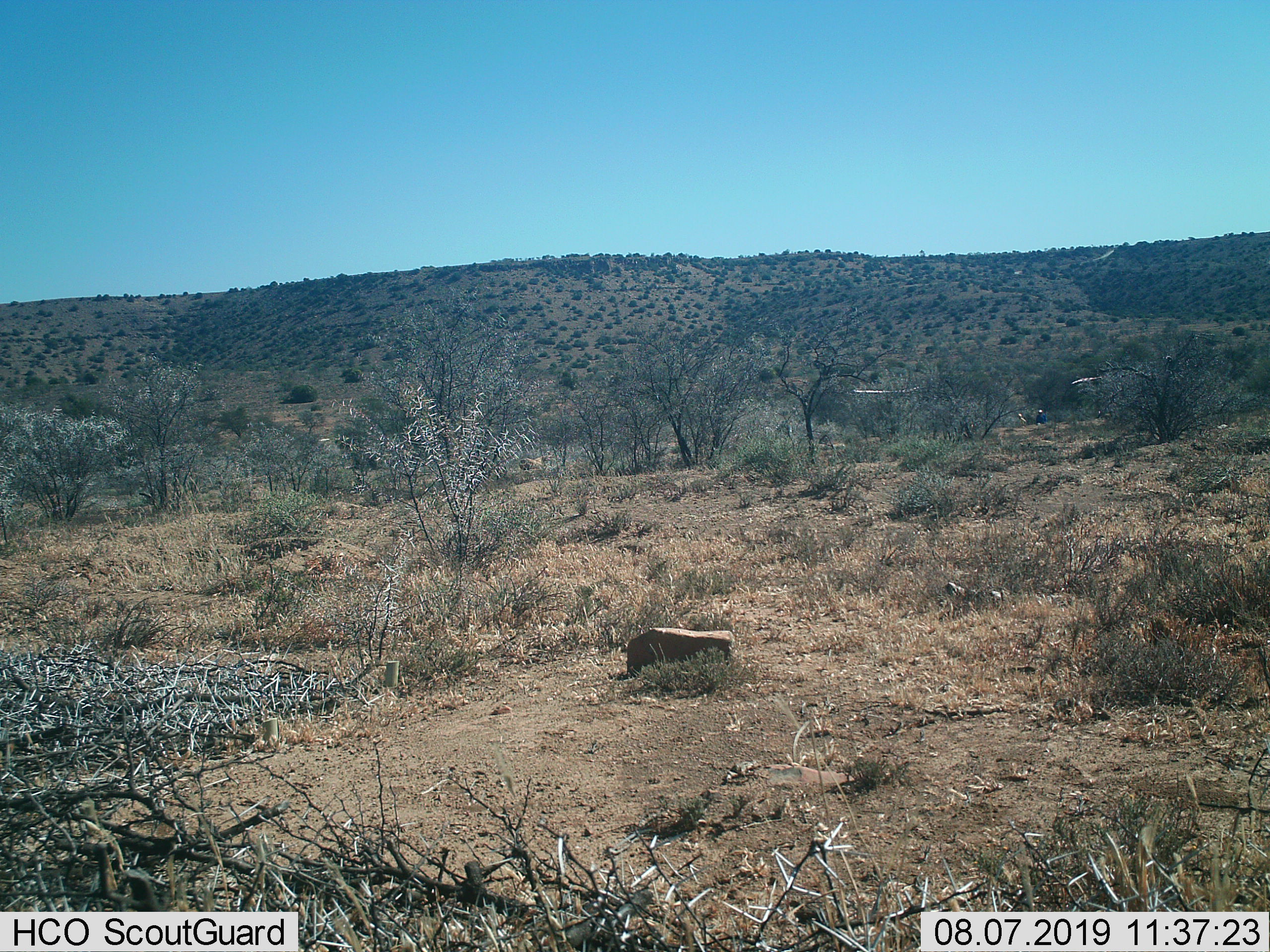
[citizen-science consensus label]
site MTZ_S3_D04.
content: unidentified animal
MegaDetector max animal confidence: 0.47